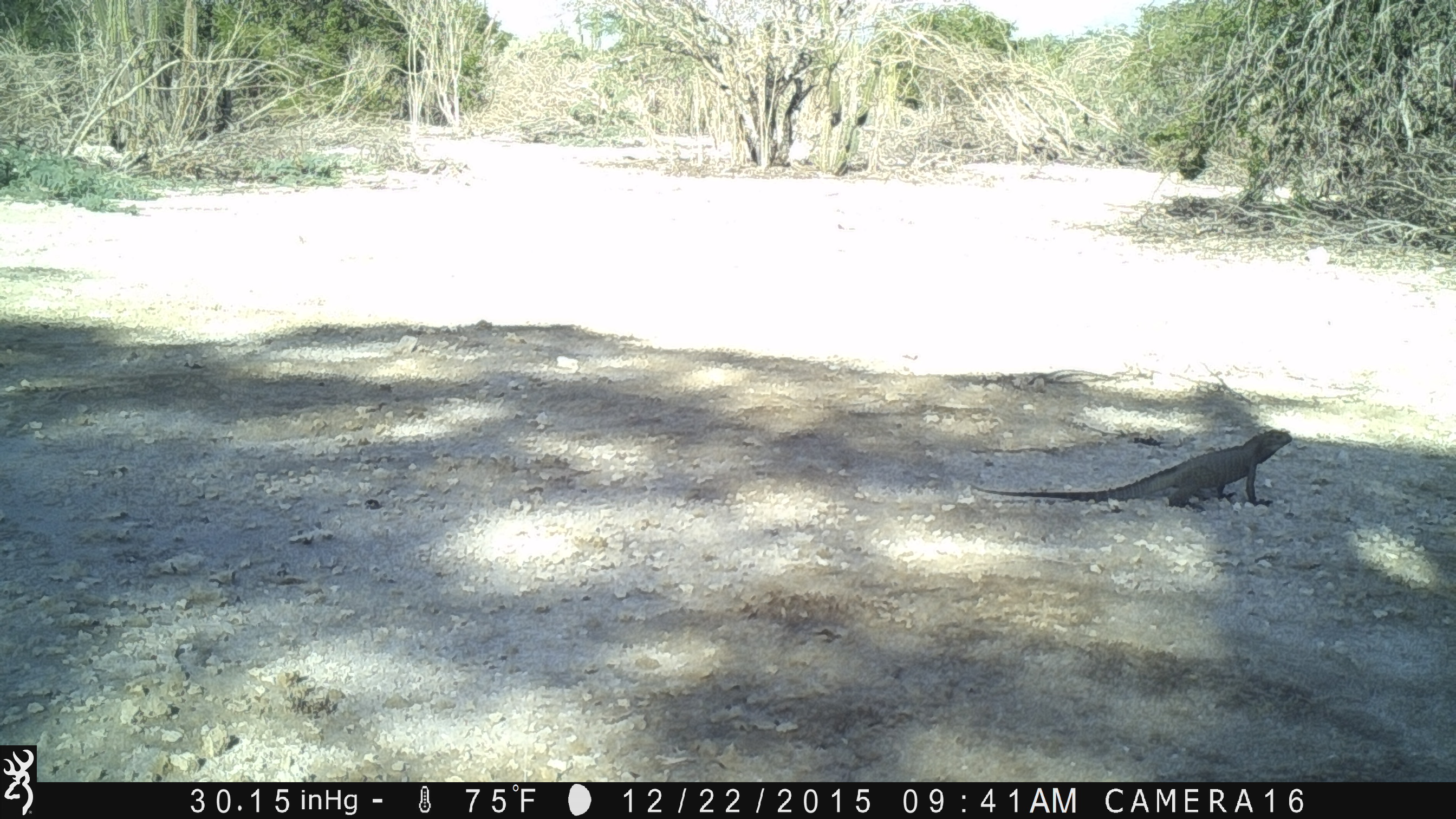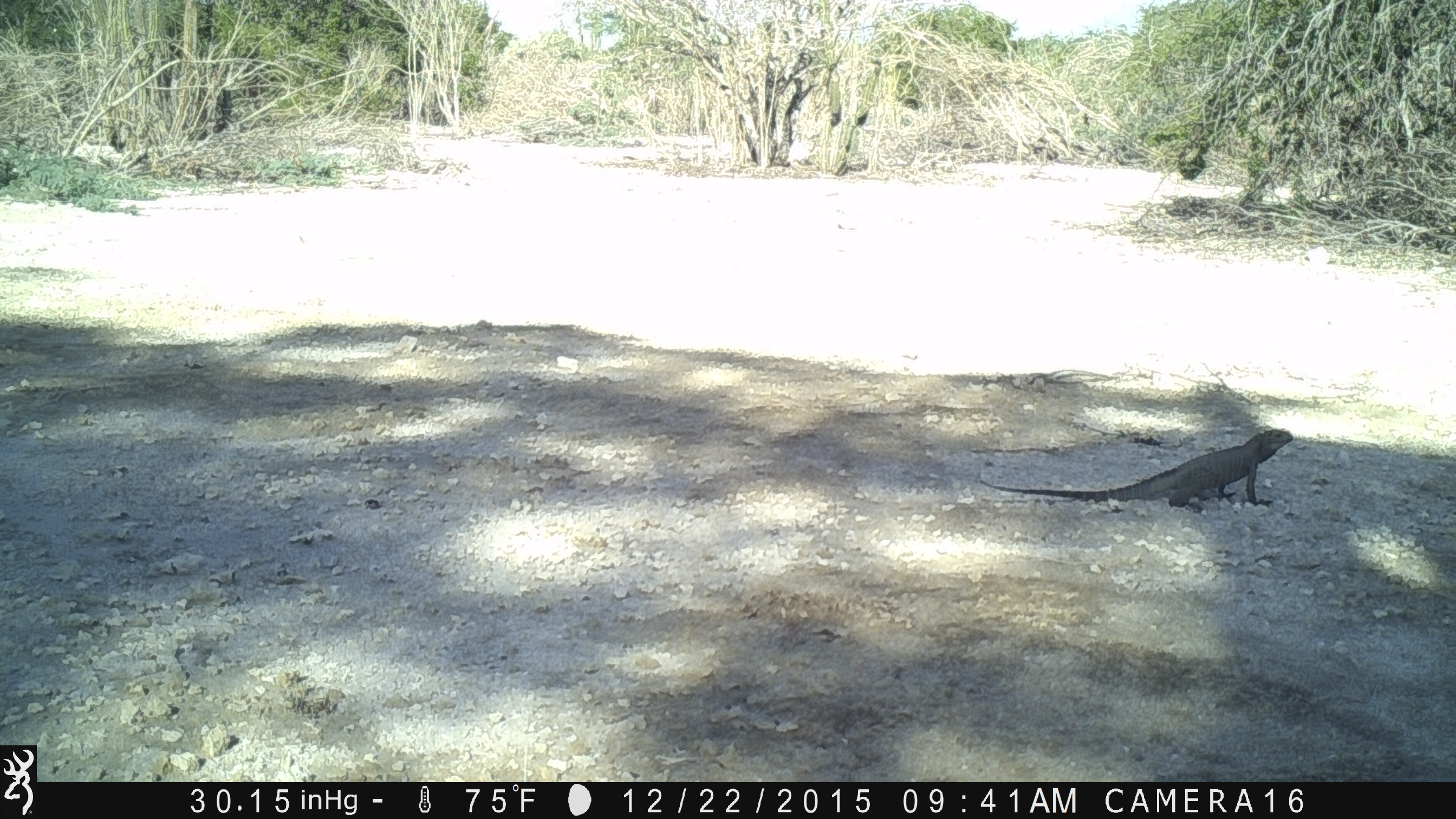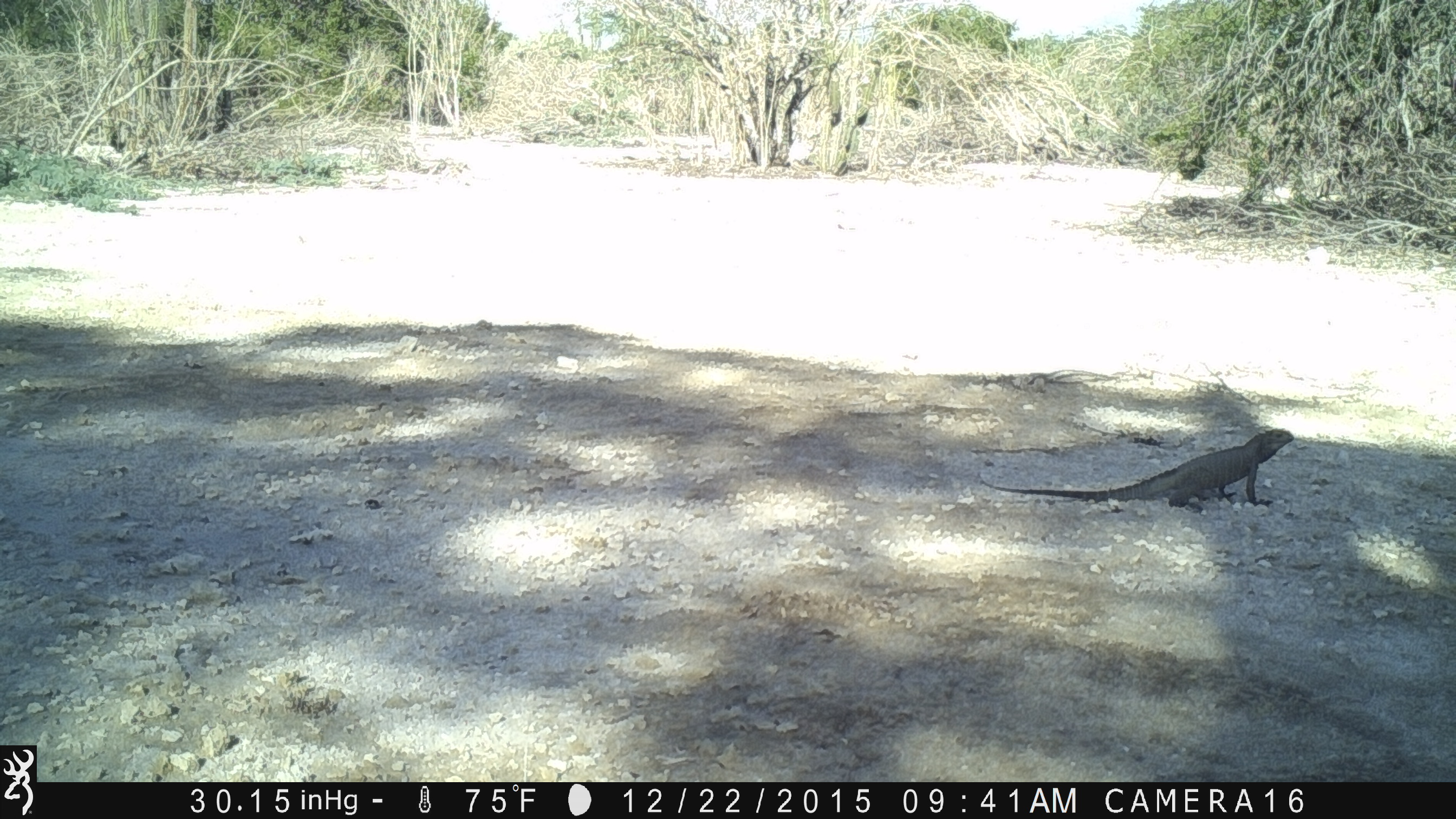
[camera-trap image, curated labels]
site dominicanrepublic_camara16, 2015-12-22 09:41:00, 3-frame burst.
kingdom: Animalia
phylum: Chordata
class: Reptilia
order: Squamata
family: Iguanidae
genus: Iguana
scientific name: Iguana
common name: typical iguanas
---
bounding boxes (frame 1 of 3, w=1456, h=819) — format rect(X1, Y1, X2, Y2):
iguana: rect(969, 430, 1296, 508)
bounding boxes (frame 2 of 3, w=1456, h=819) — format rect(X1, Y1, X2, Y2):
iguana: rect(974, 428, 1298, 510)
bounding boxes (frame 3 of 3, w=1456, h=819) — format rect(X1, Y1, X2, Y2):
iguana: rect(977, 429, 1299, 510)